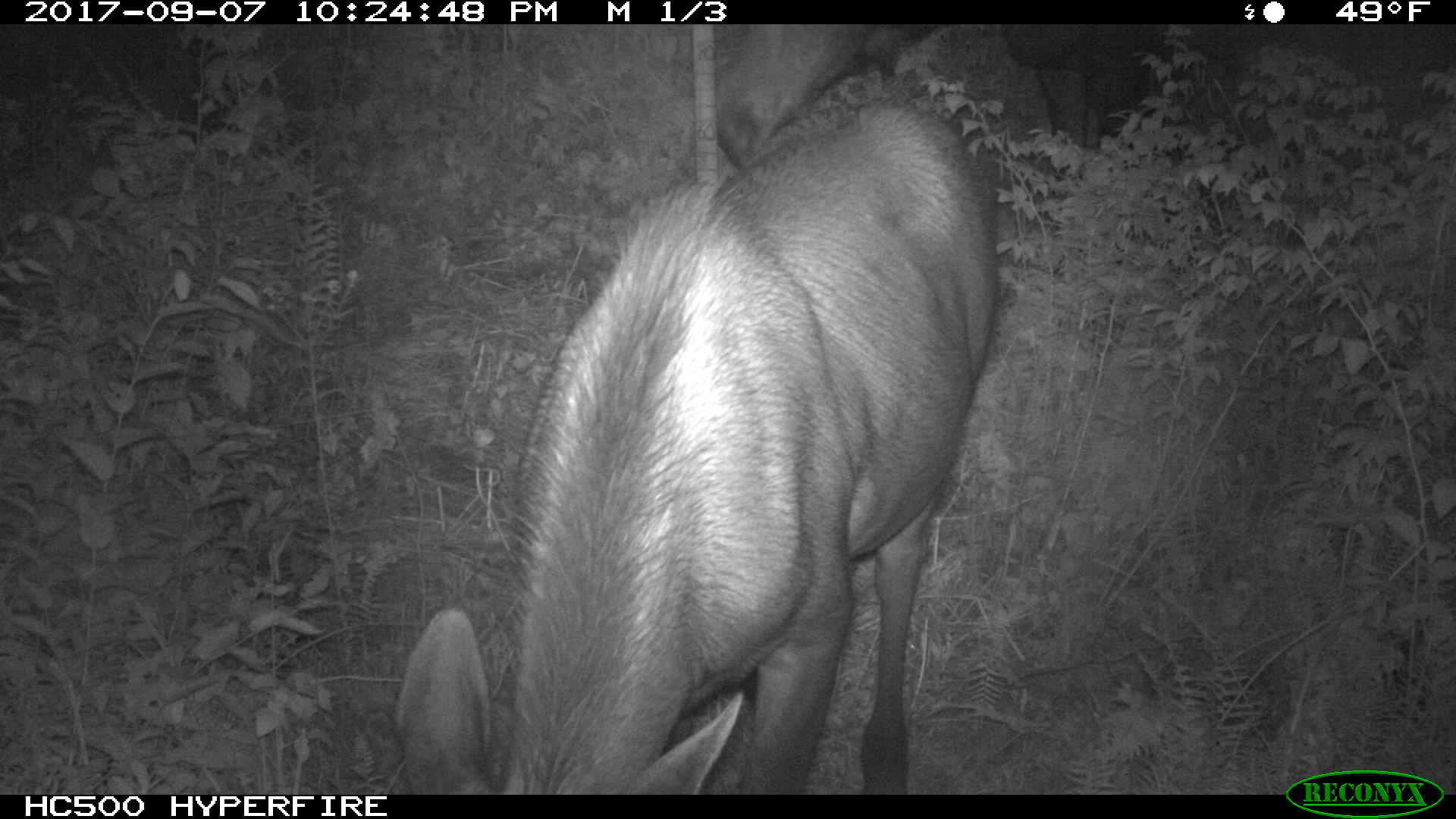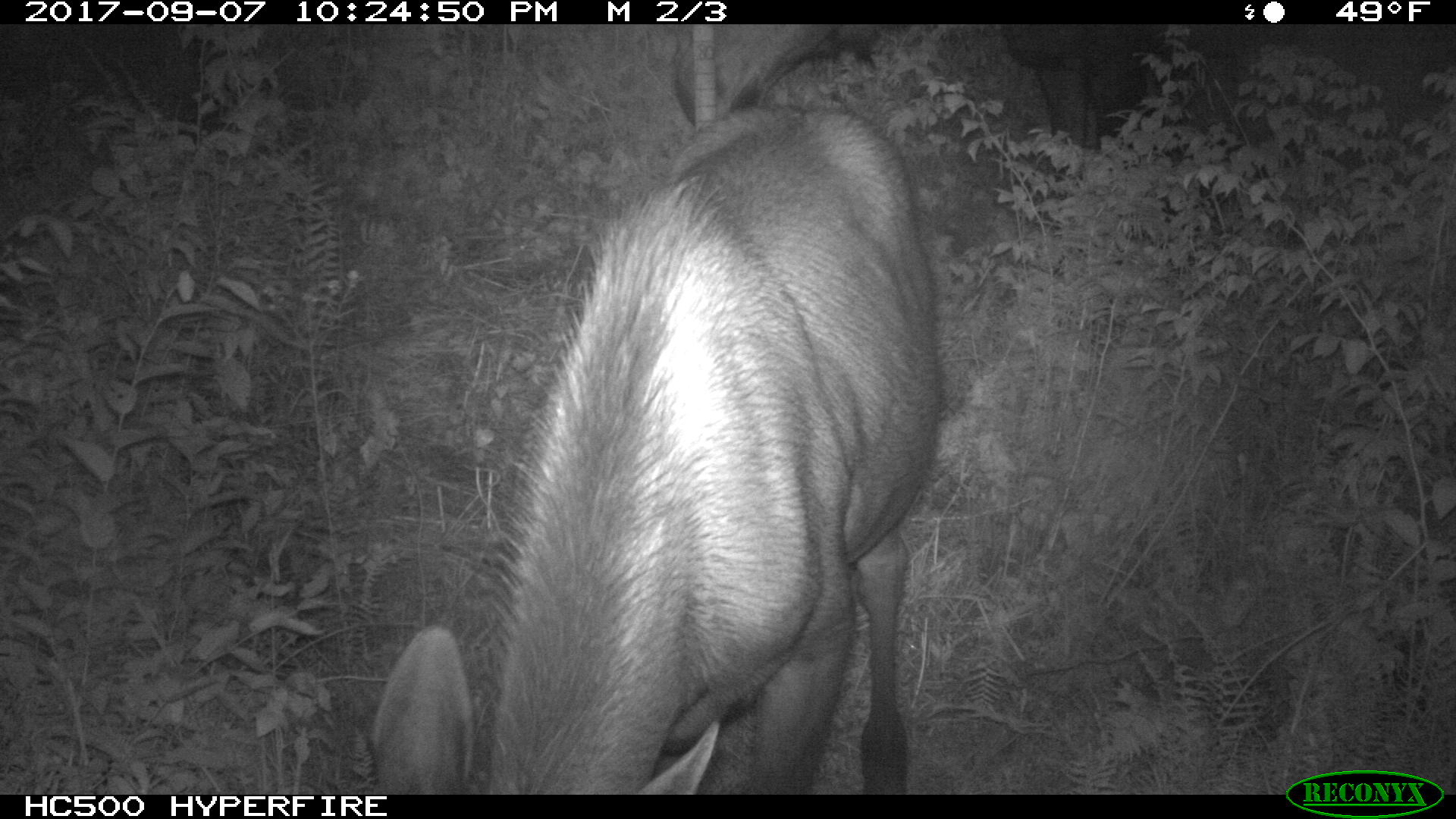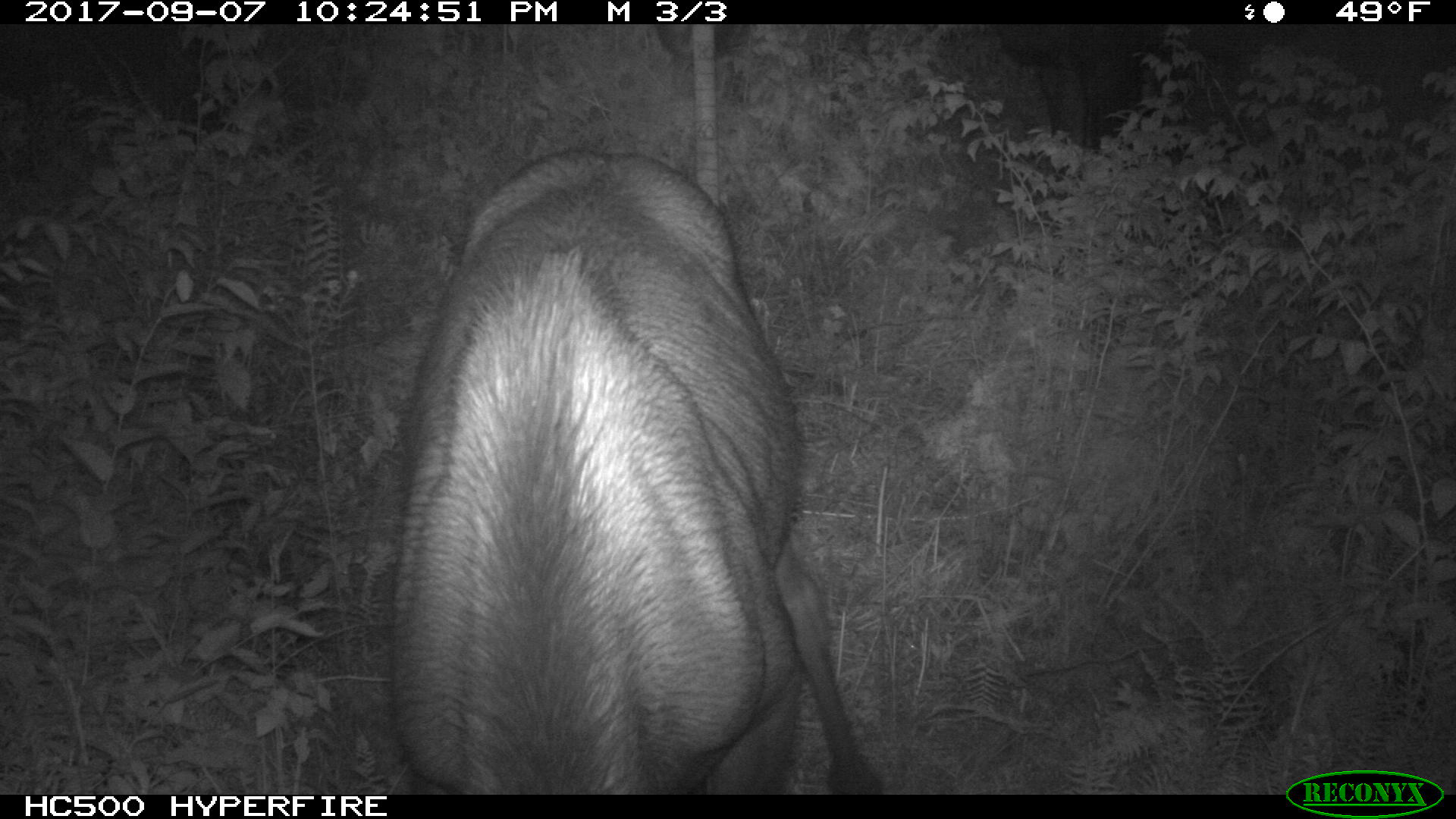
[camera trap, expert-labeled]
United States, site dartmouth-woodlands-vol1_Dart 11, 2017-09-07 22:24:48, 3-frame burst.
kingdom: Animalia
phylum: Chordata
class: Mammalia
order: Artiodactyla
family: Cervidae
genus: Alces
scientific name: Alces alces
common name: moose